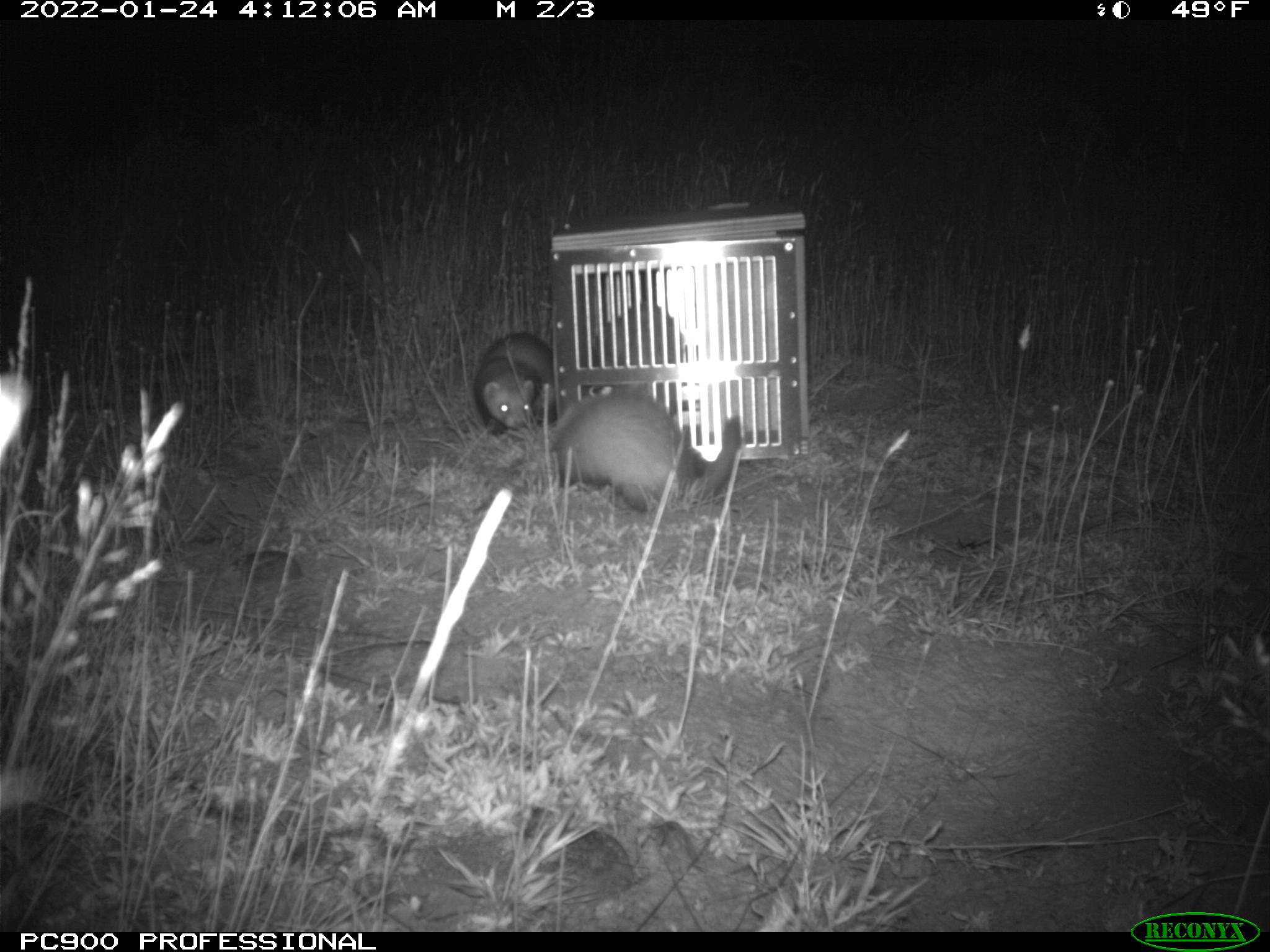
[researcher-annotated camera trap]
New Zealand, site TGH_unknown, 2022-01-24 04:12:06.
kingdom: Animalia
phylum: Chordata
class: Mammalia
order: Carnivora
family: Mustelidae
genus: Mustela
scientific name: Mustela furo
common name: ferret